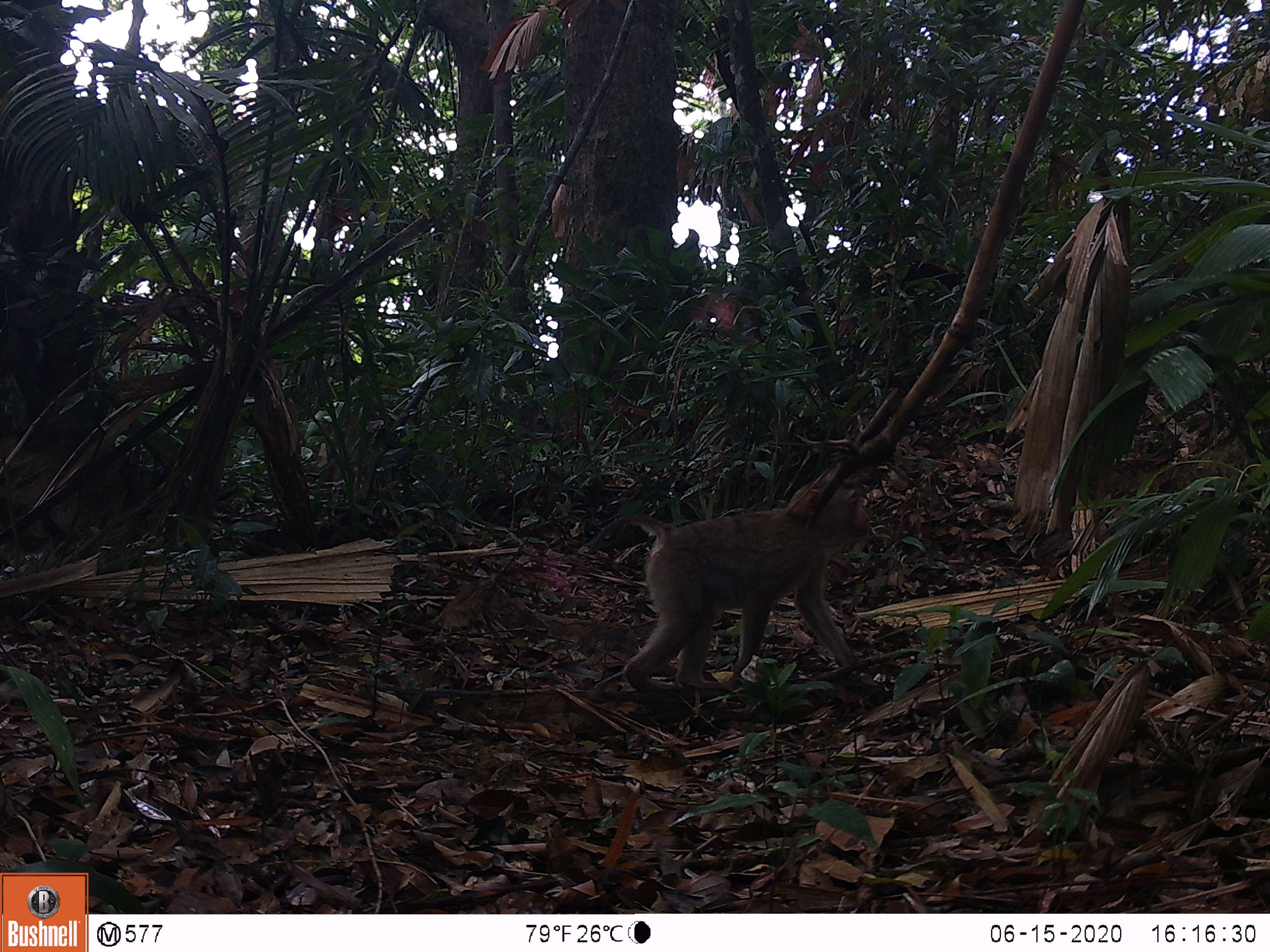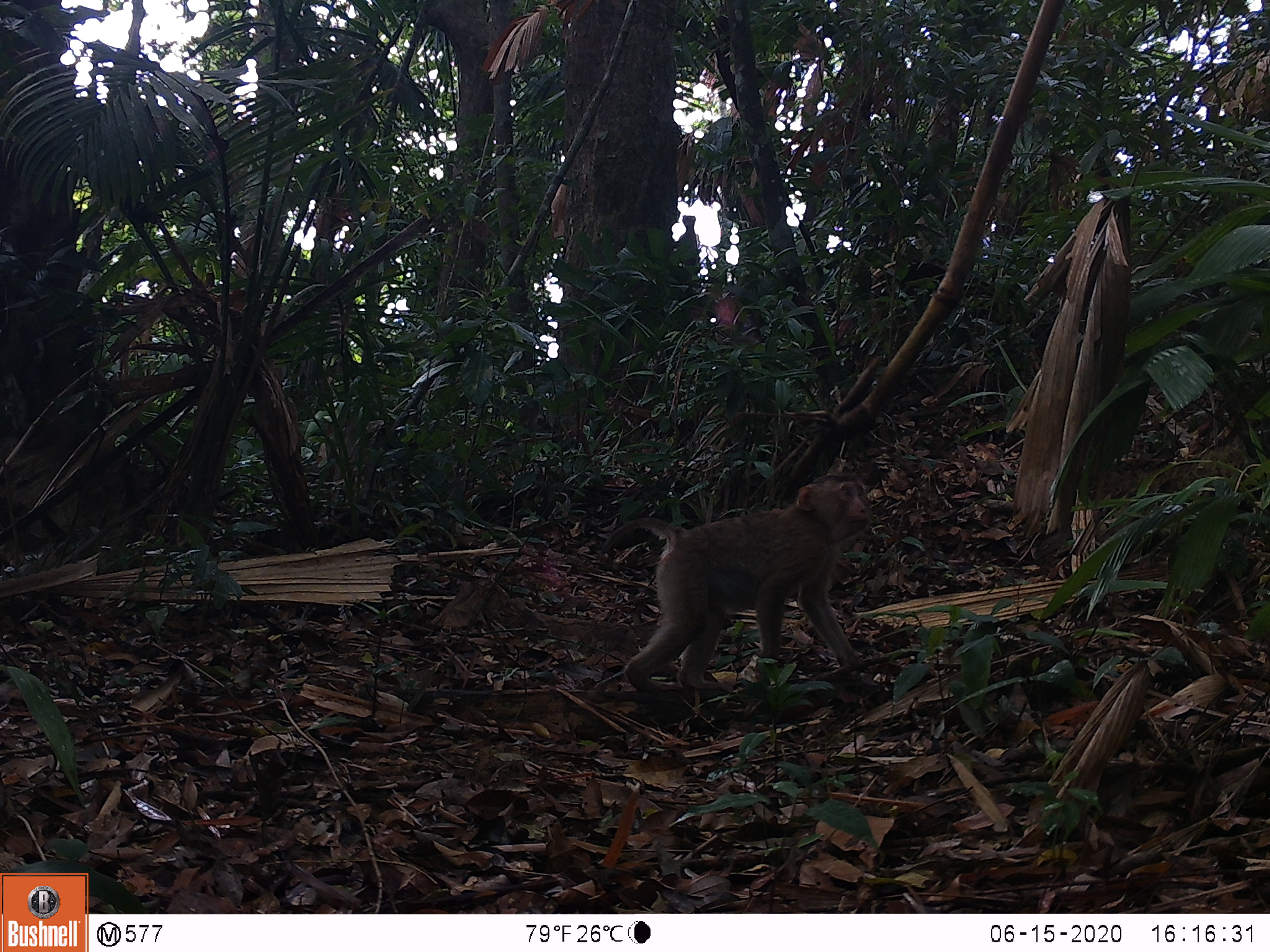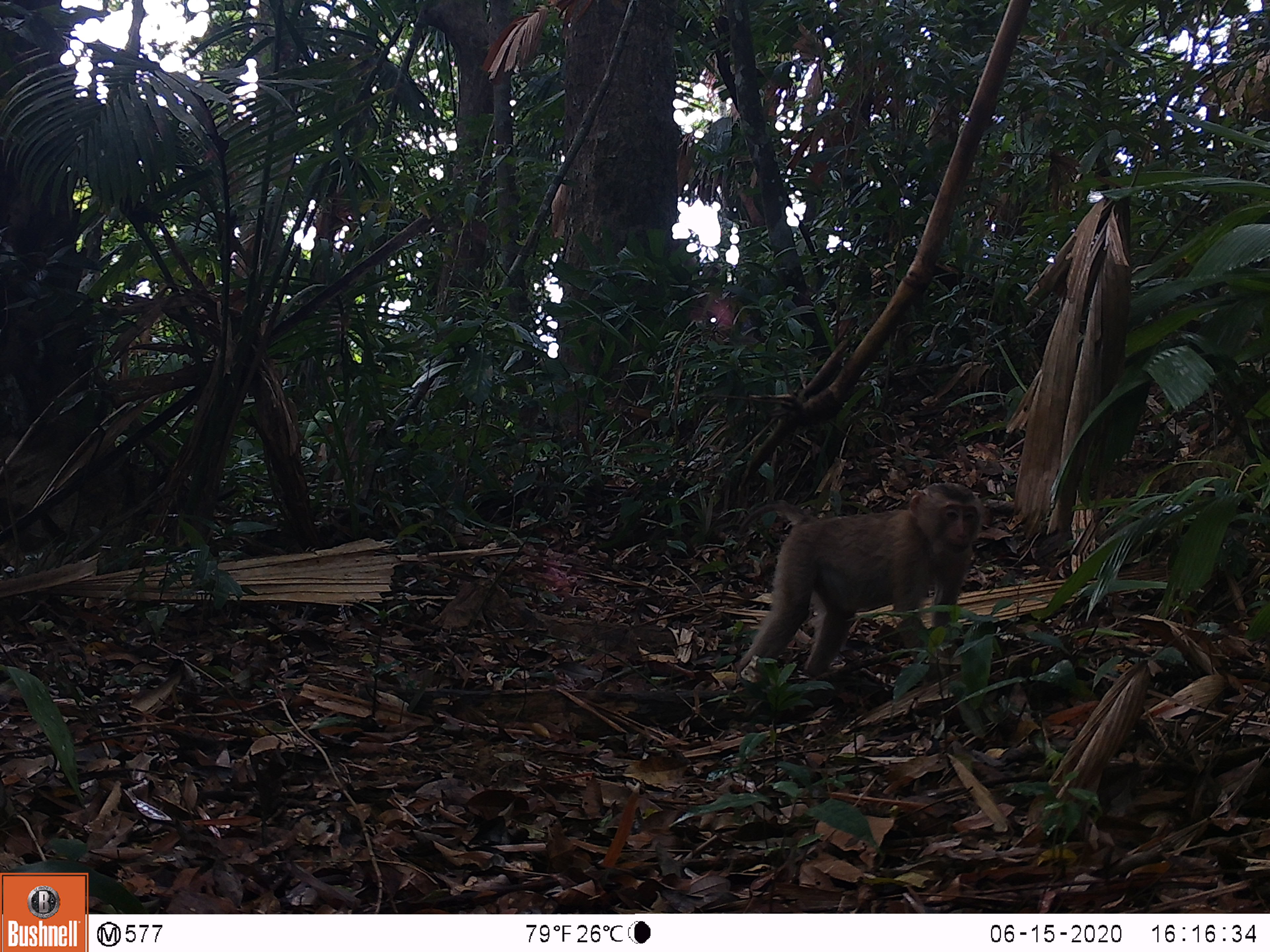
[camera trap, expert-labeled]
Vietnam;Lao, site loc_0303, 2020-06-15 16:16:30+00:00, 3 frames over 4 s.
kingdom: Animalia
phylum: Chordata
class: Mammalia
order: Primates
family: Cercopithecidae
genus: Macaca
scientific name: Macaca nemestrina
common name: pig-tailed macaque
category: pig tailed macaque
Pig tailed macaque (pig-tailed macaque) (Macaca nemestrina). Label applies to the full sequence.